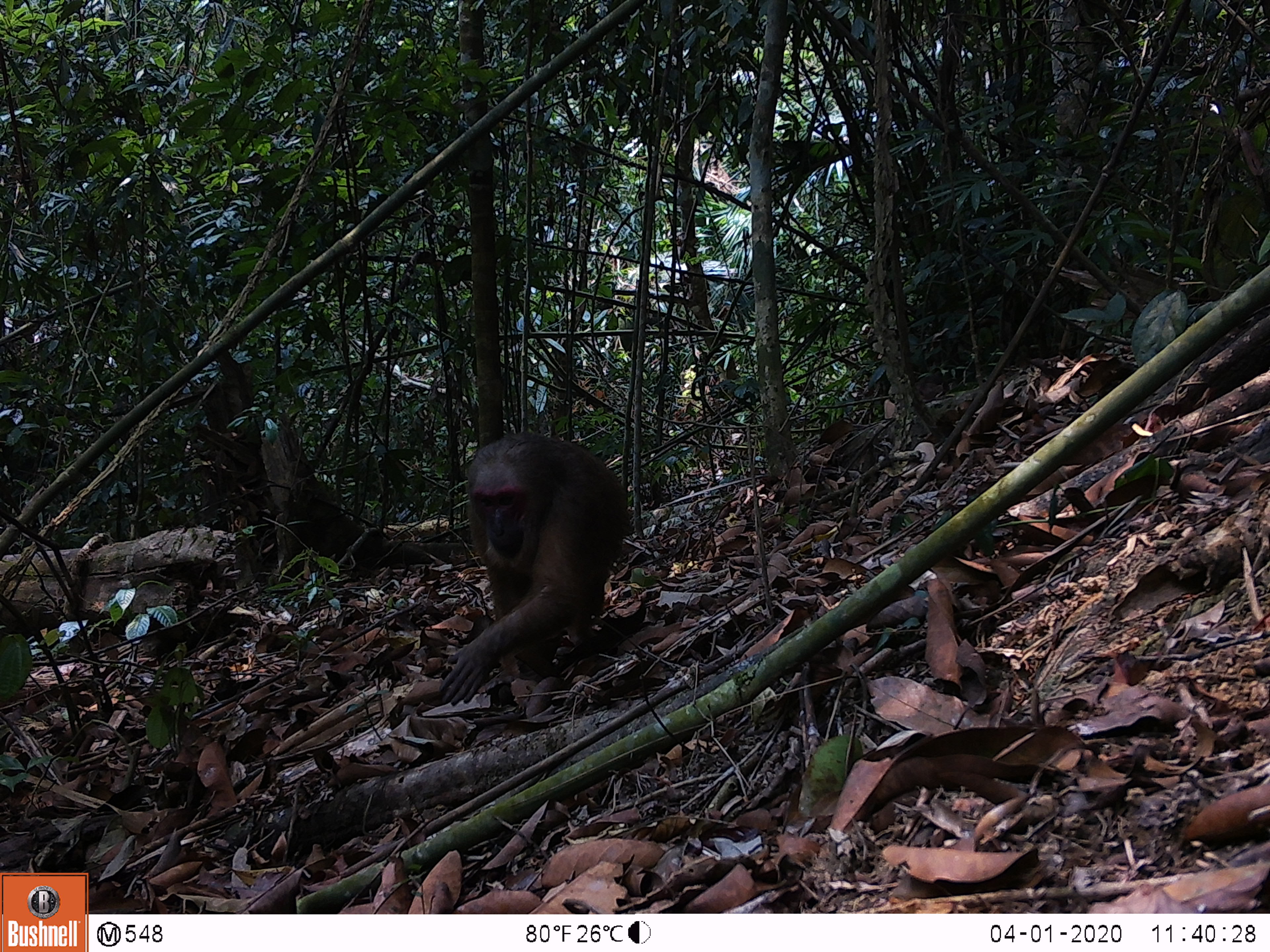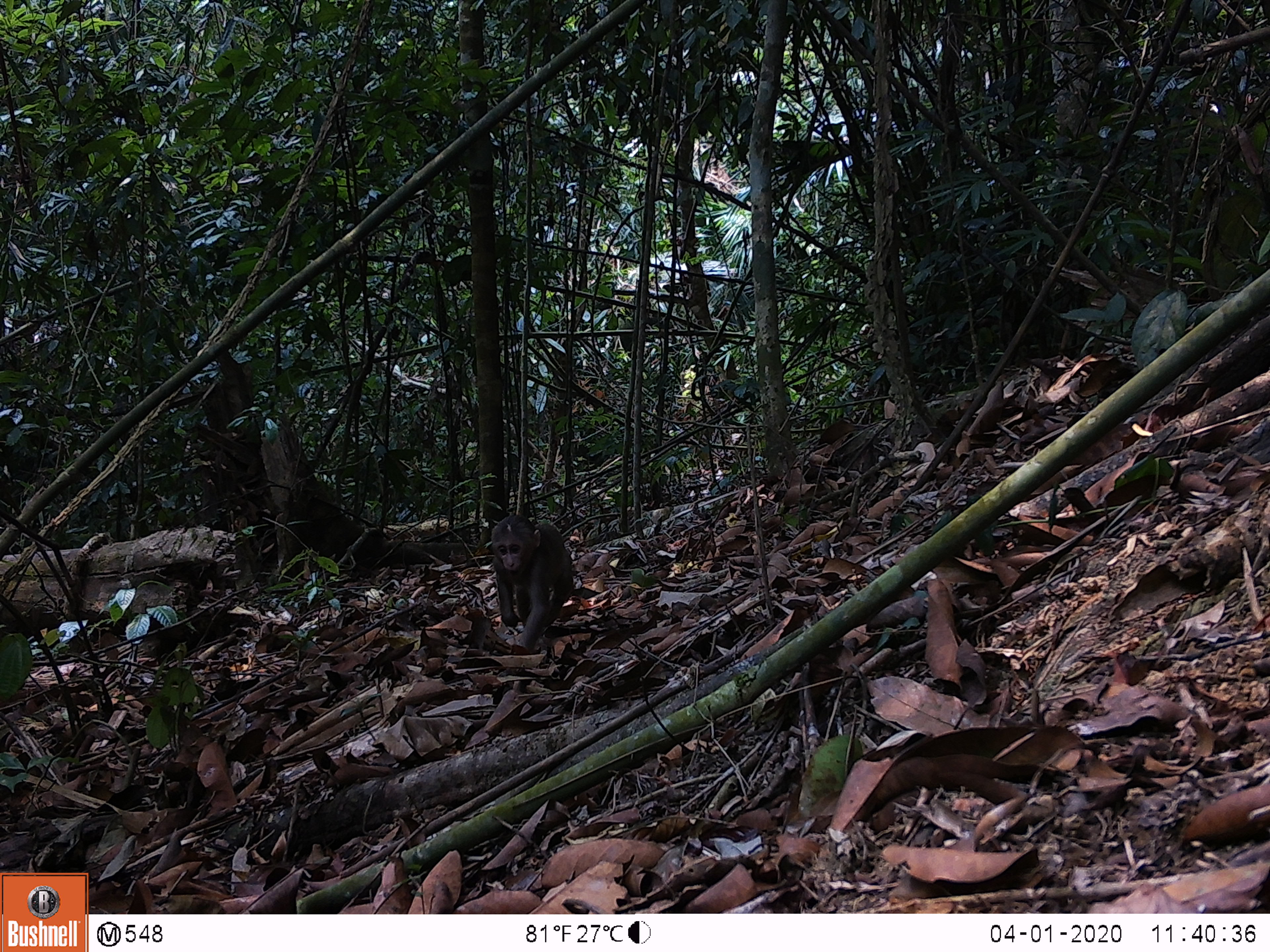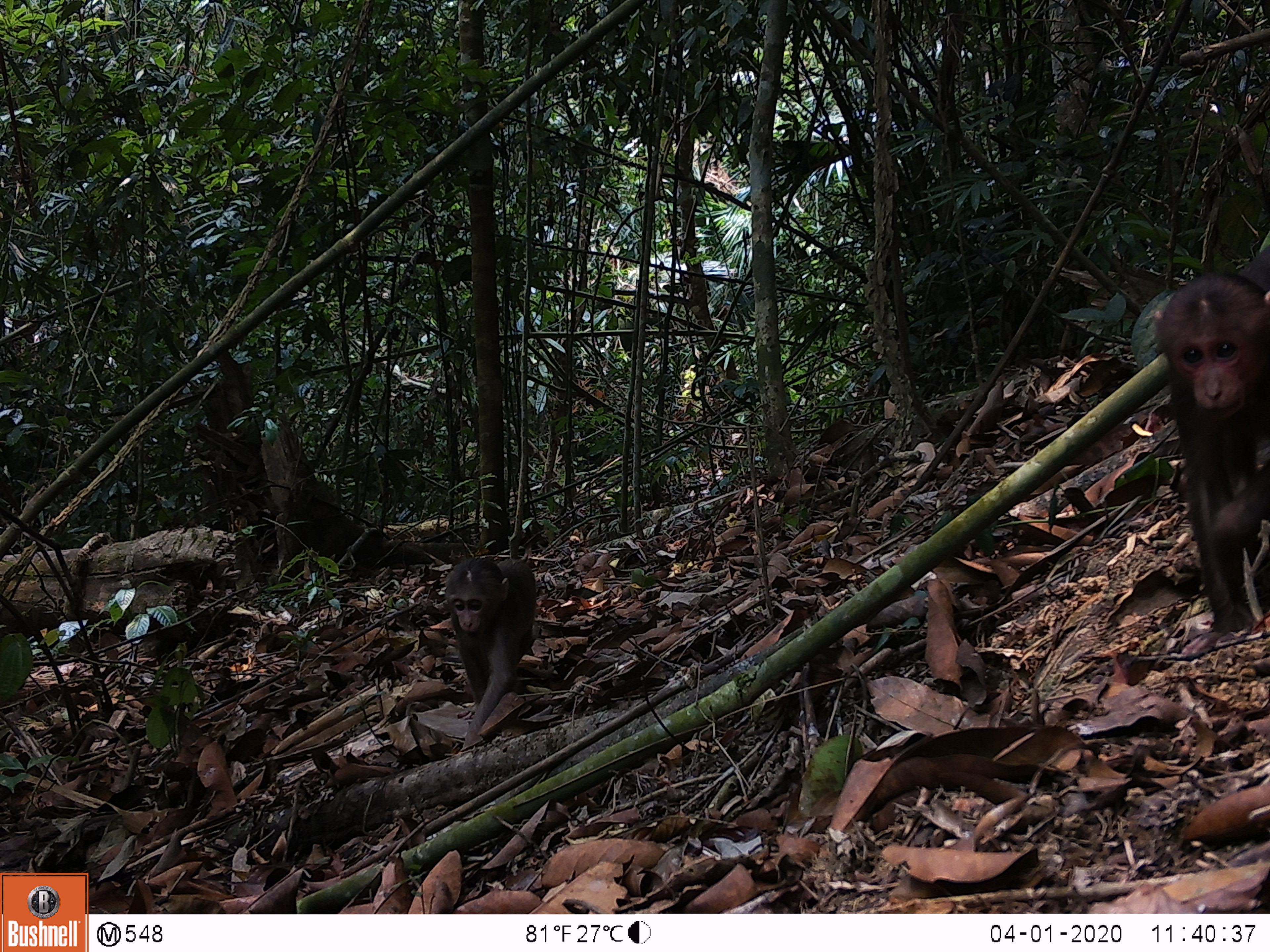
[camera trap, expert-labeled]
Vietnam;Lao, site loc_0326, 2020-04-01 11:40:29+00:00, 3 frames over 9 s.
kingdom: Animalia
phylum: Chordata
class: Mammalia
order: Primates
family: Cercopithecidae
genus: Macaca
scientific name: Macaca arctoides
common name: stump-tailed macaque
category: stump tailed macaque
Stump tailed macaque (stump-tailed macaque) (Macaca arctoides). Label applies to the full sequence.